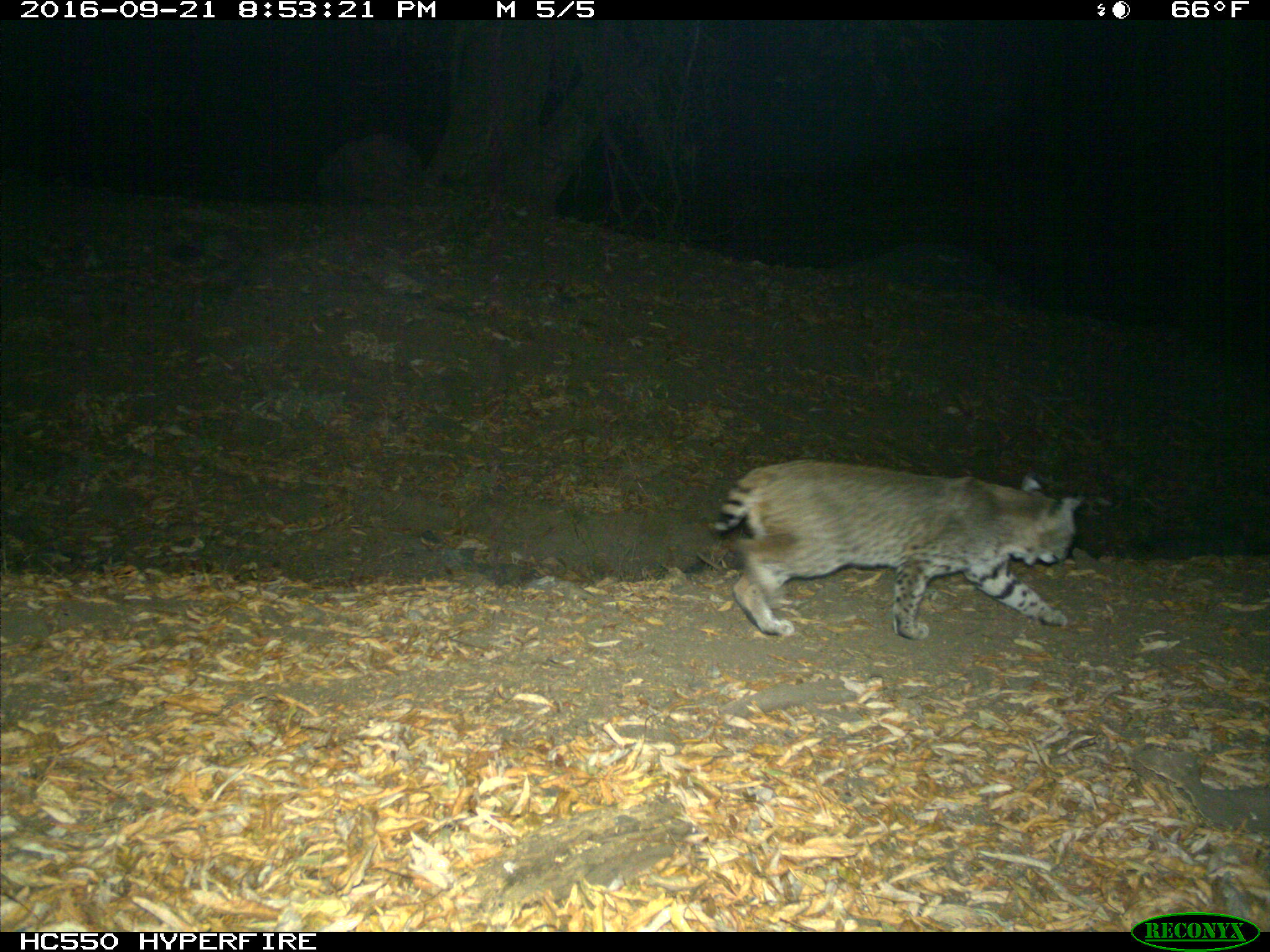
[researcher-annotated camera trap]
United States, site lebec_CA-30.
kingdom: Animalia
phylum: Chordata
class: Mammalia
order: Carnivora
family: Felidae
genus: Lynx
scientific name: Lynx rufus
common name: bobcat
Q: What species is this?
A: Lynx rufus (bobcat).